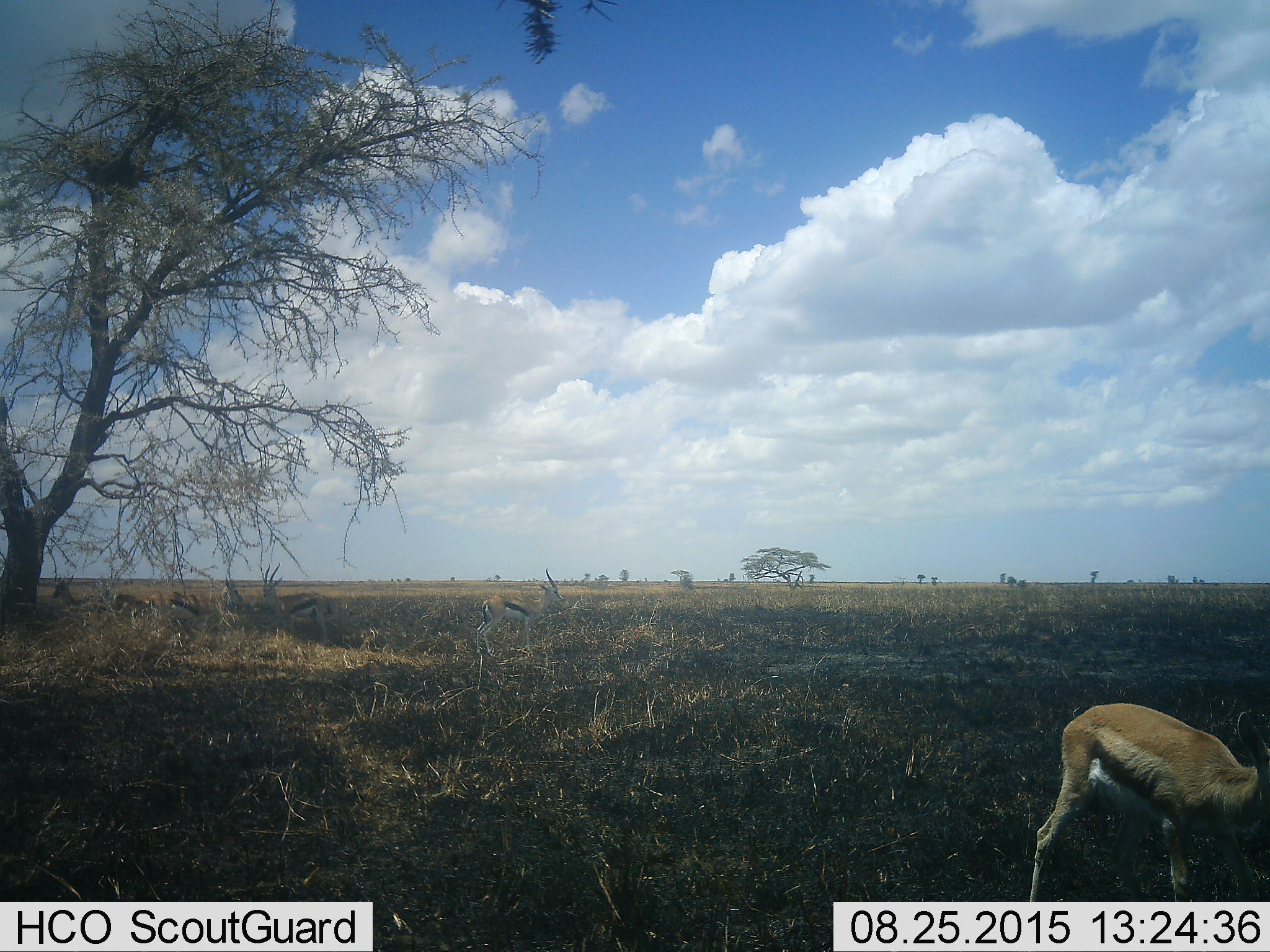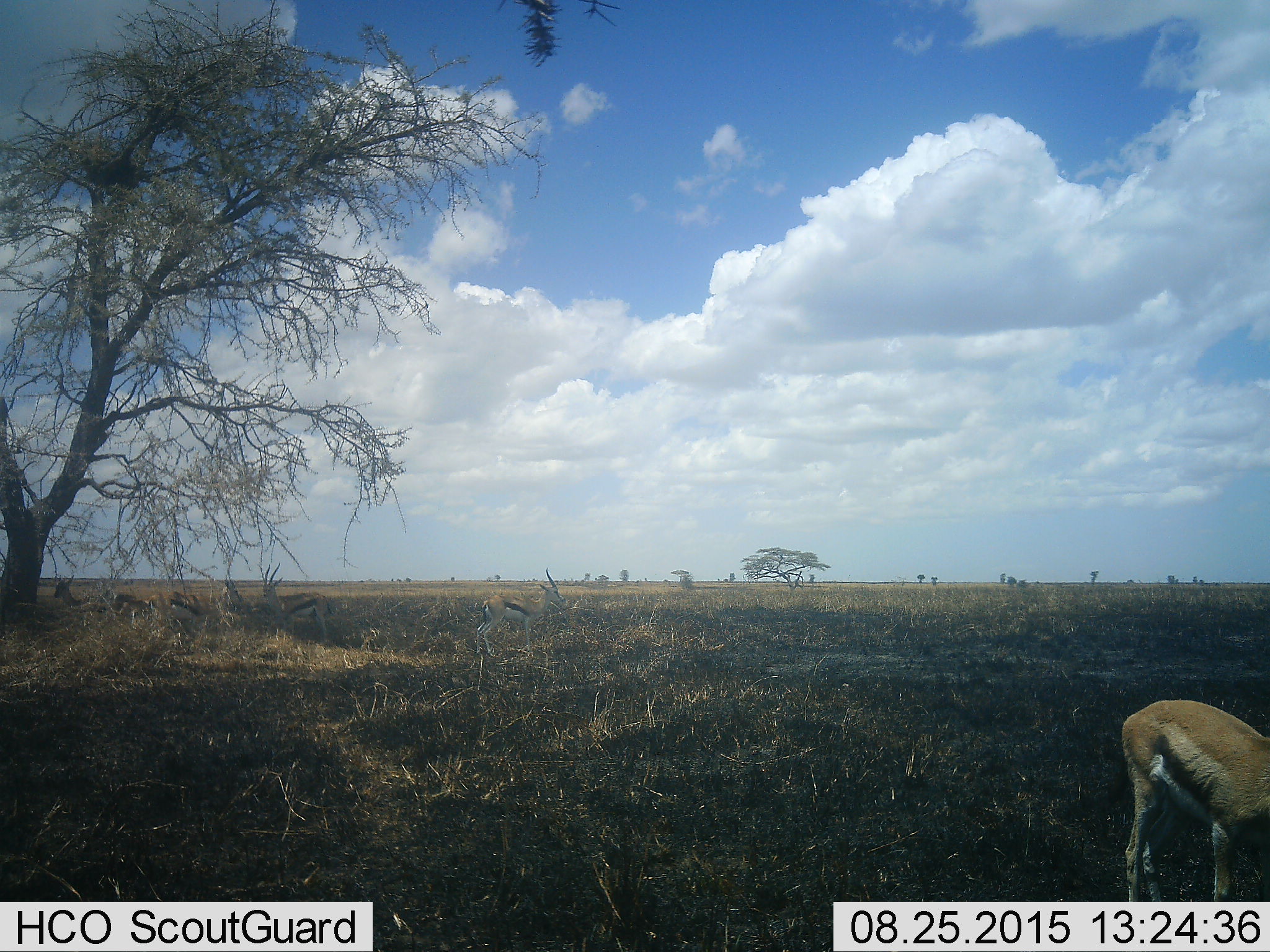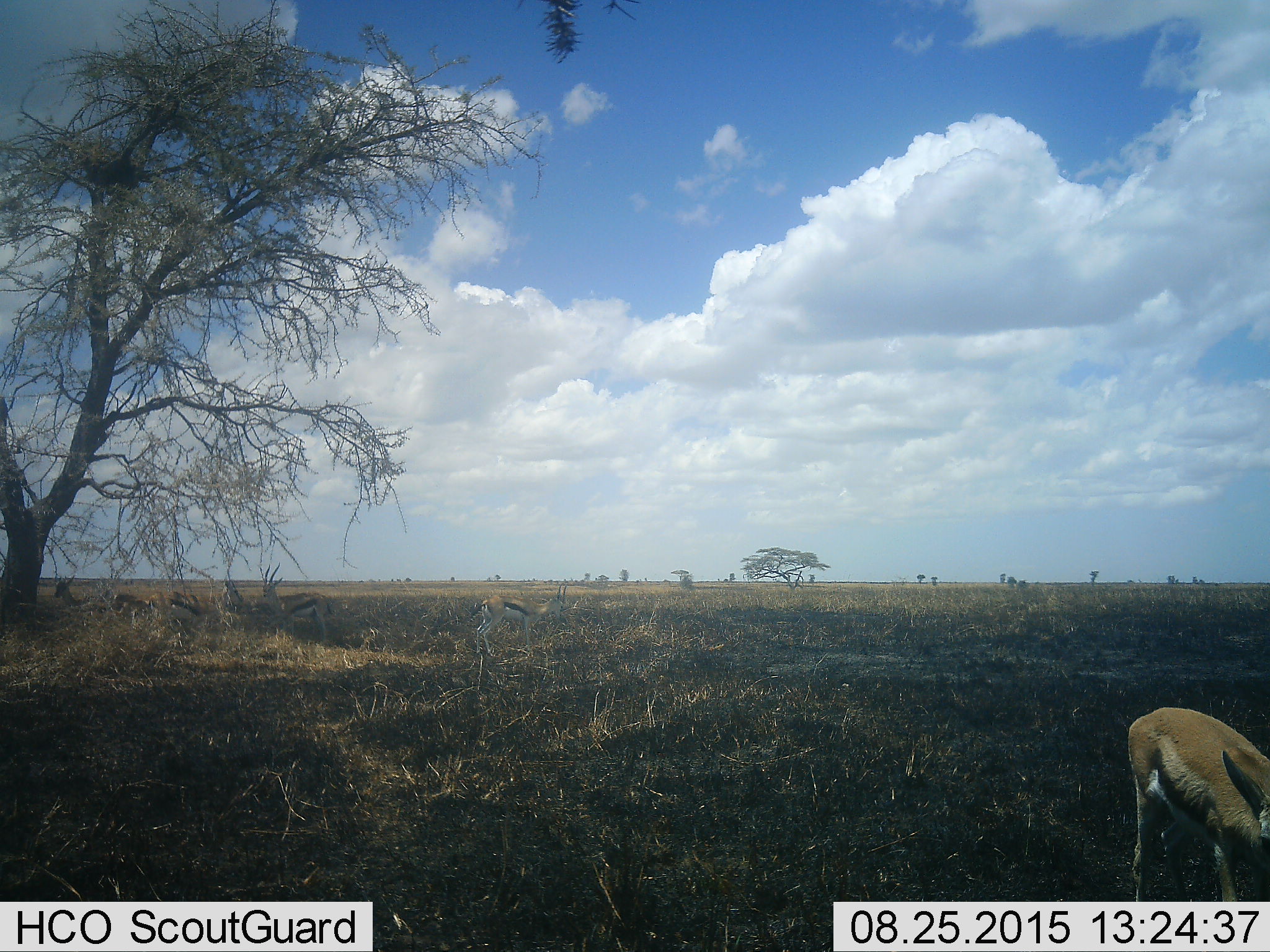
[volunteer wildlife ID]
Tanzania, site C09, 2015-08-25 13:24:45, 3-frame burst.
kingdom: Animalia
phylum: Chordata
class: Mammalia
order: Artiodactyla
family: Bovidae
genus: Eudorcas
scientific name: Eudorcas thomsonii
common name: thomson's gazelle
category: gazellethomsons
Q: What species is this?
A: Gazellethomsons (thomson's gazelle) (Eudorcas thomsonii).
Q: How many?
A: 6.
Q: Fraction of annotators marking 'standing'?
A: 81%.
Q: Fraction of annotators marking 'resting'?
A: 12%.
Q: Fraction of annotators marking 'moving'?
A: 19%.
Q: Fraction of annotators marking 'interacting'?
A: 0%.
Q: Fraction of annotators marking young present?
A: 12%.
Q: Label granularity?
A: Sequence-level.